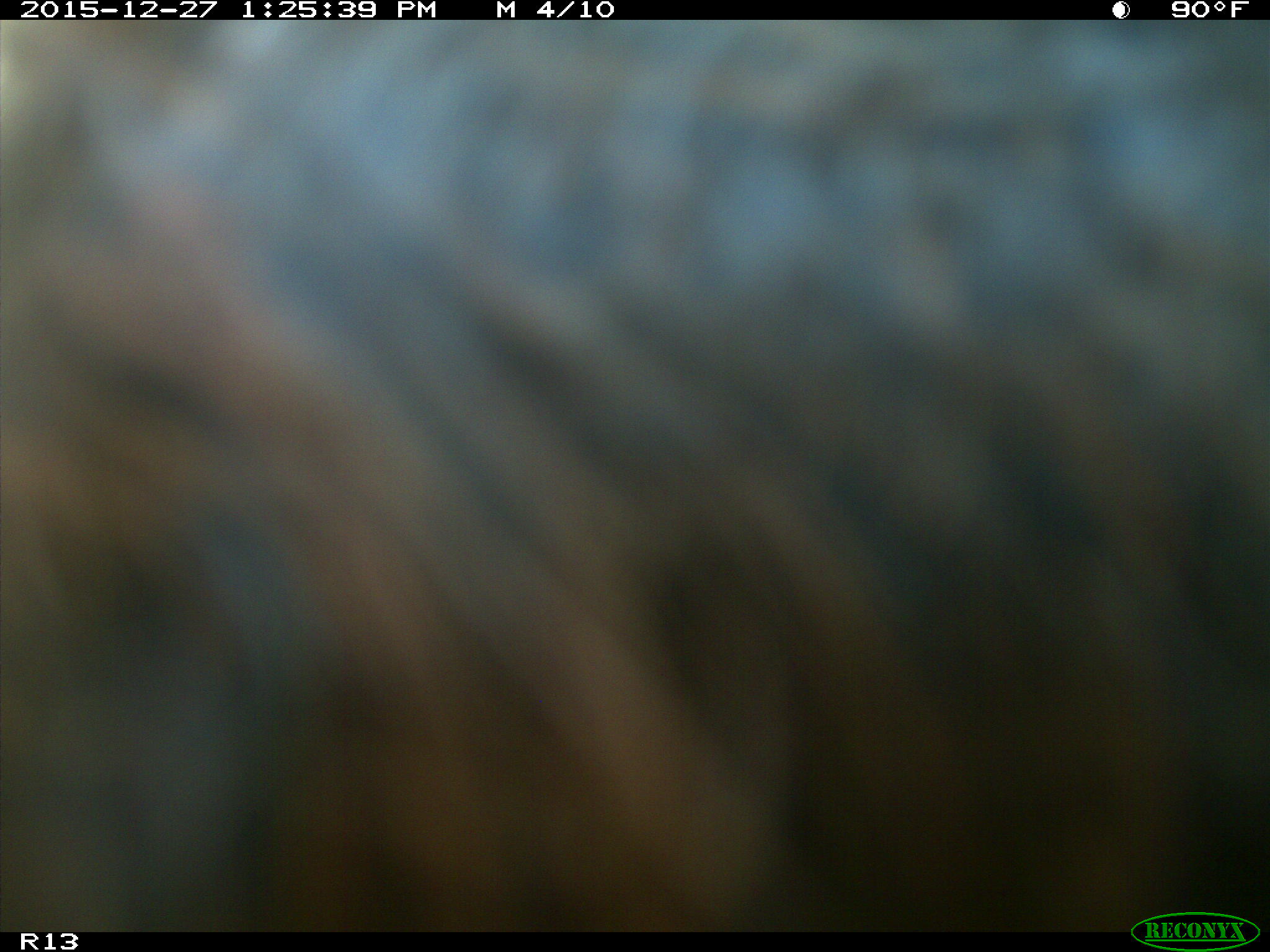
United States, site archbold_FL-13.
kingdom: Animalia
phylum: Chordata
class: Mammalia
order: Artiodactyla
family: Bovidae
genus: Bos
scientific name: Bos taurus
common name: domestic cow